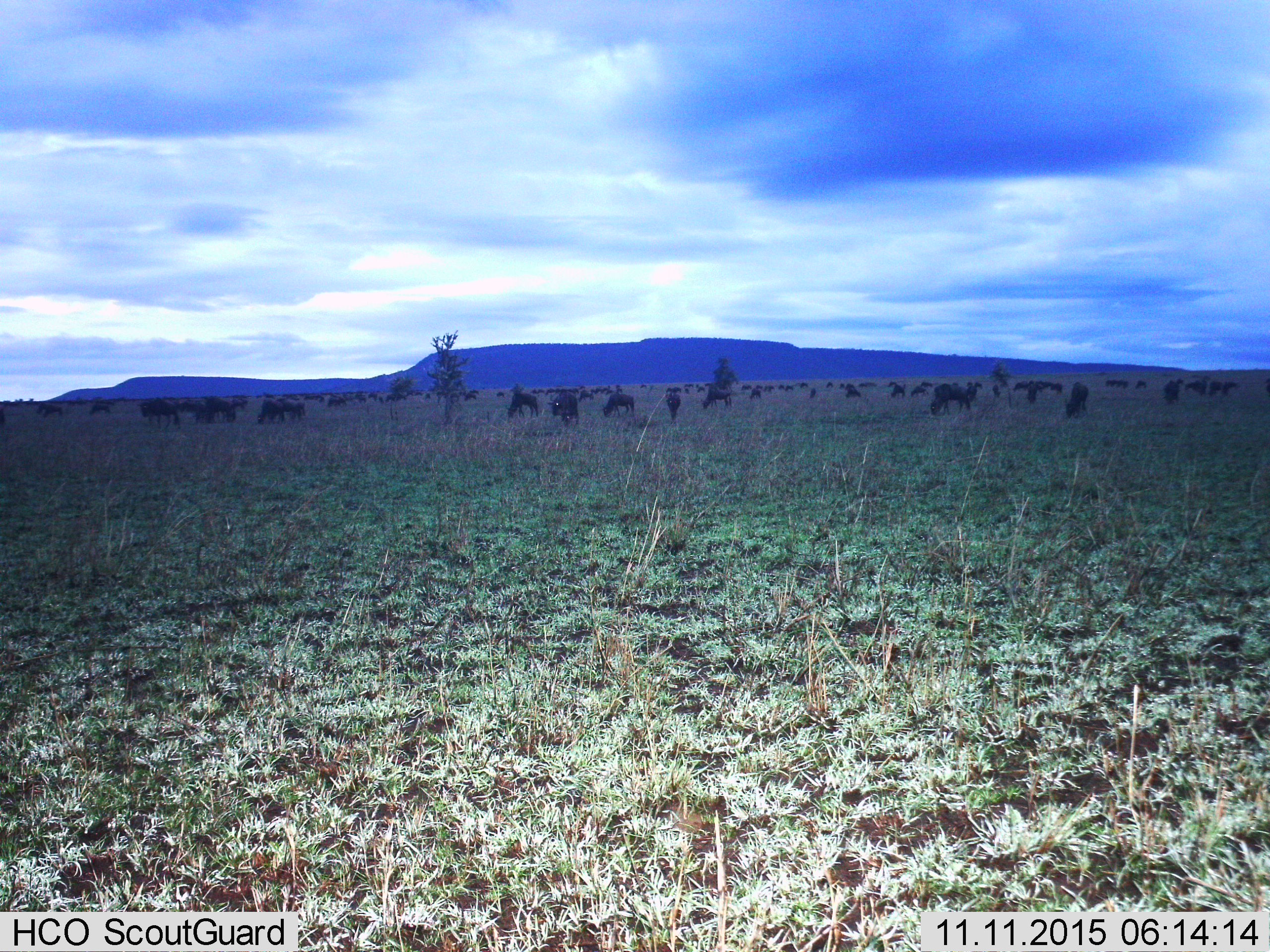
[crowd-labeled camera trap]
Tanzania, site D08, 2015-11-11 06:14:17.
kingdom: Animalia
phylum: Chordata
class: Mammalia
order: Artiodactyla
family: Bovidae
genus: Connochaetes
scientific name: Connochaetes taurinus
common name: blue wildebeest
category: wildebeest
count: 51+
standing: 62%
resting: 6%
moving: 31%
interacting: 12%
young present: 6%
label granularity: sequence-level